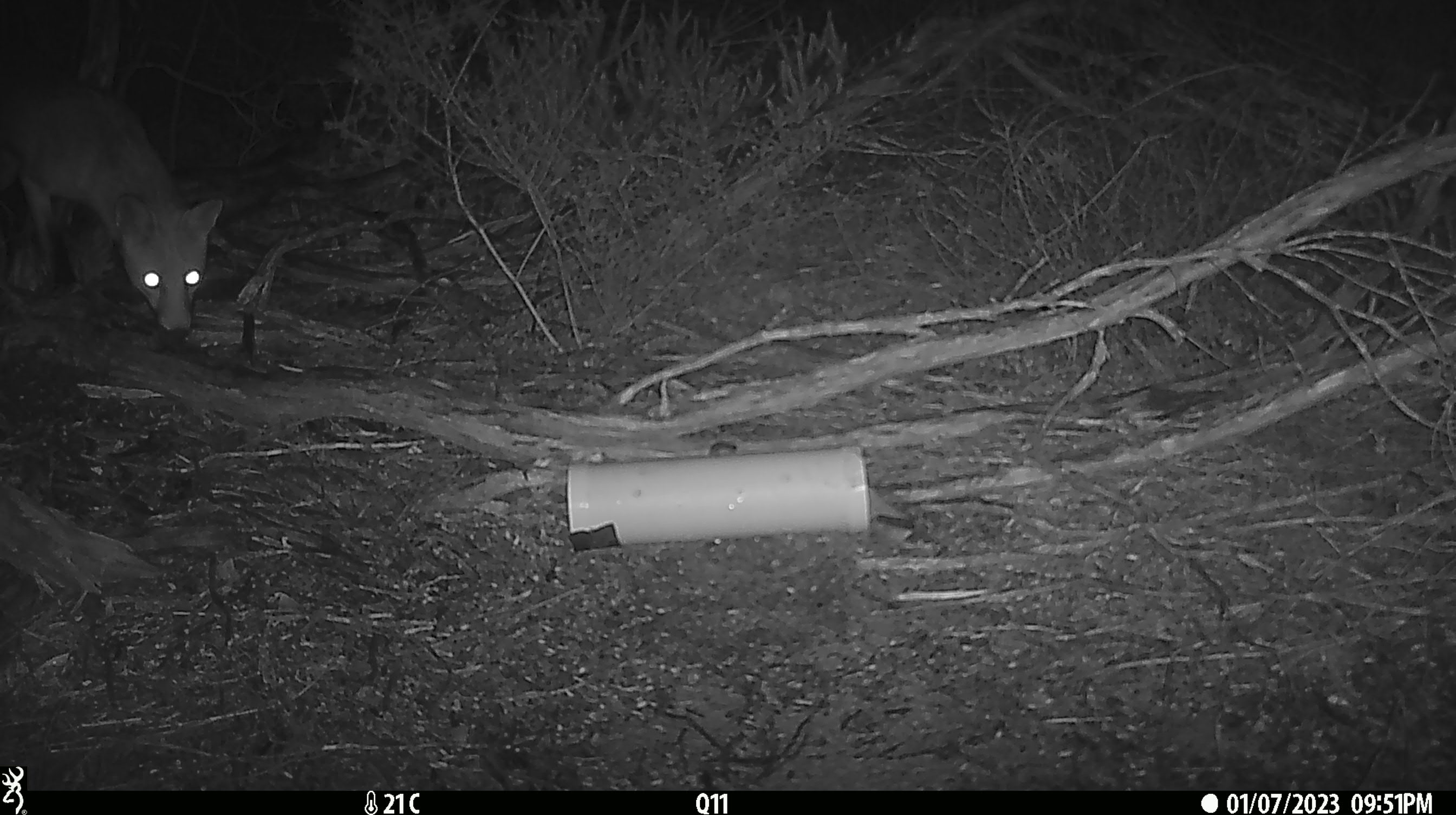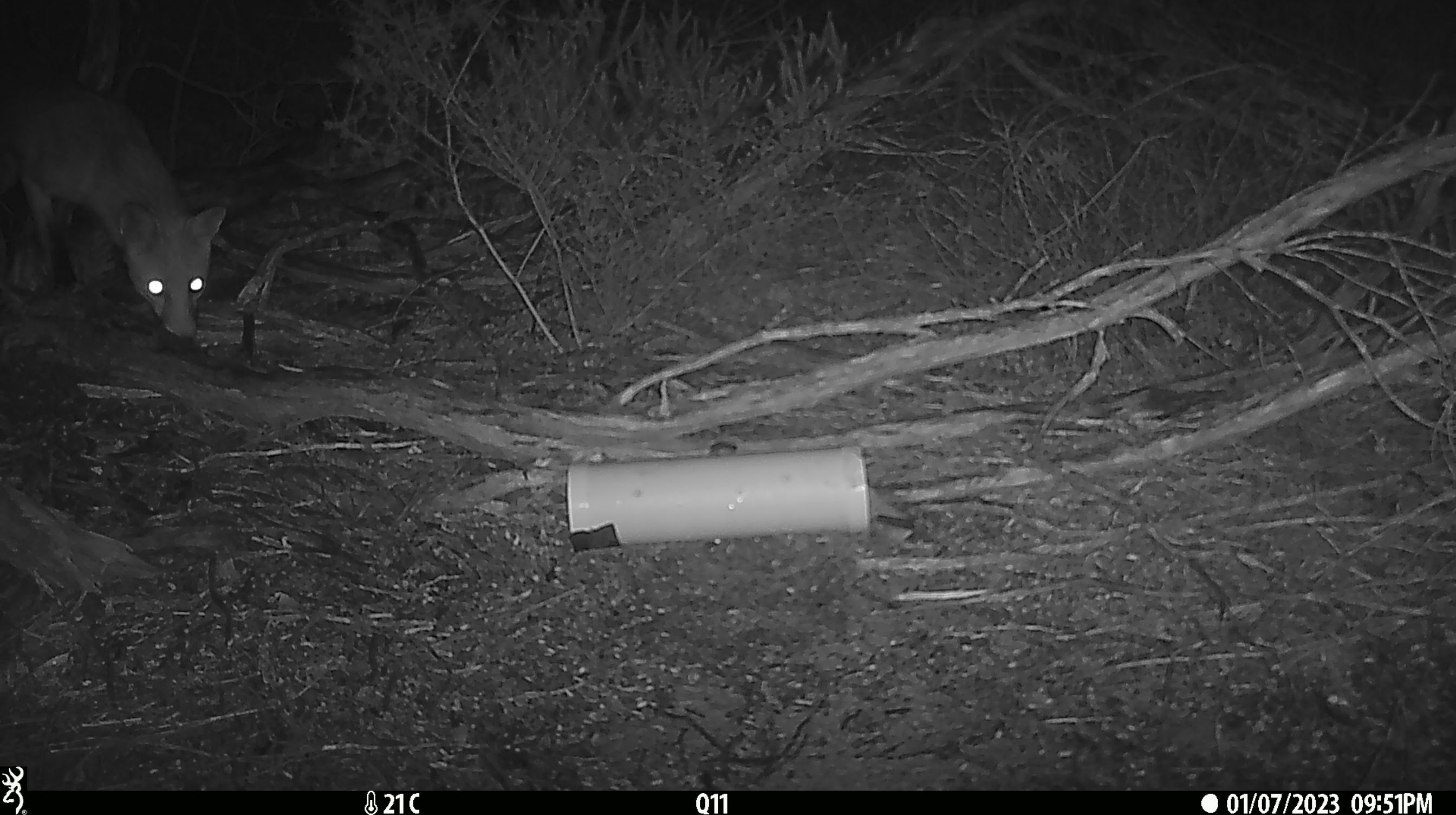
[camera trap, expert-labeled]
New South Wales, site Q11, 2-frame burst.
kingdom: Animalia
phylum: Chordata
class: Mammalia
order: Carnivora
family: Canidae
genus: Vulpes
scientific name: Vulpes vulpes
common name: red fox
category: fox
Fox (red fox) (Vulpes vulpes).